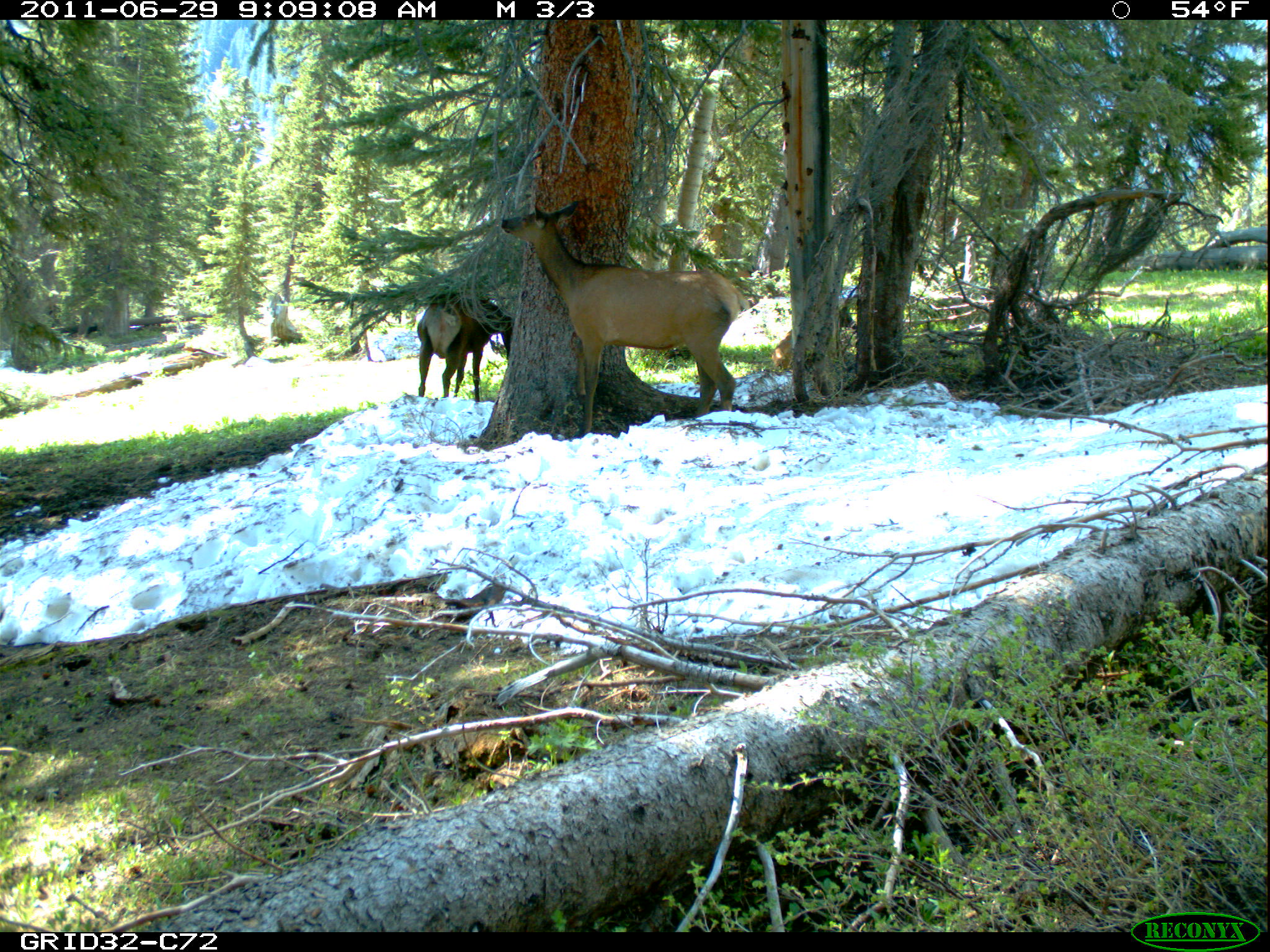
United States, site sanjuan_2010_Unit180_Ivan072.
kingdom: Animalia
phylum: Chordata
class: Mammalia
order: Artiodactyla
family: Cervidae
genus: Cervus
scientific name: Cervus elaphus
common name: red deer